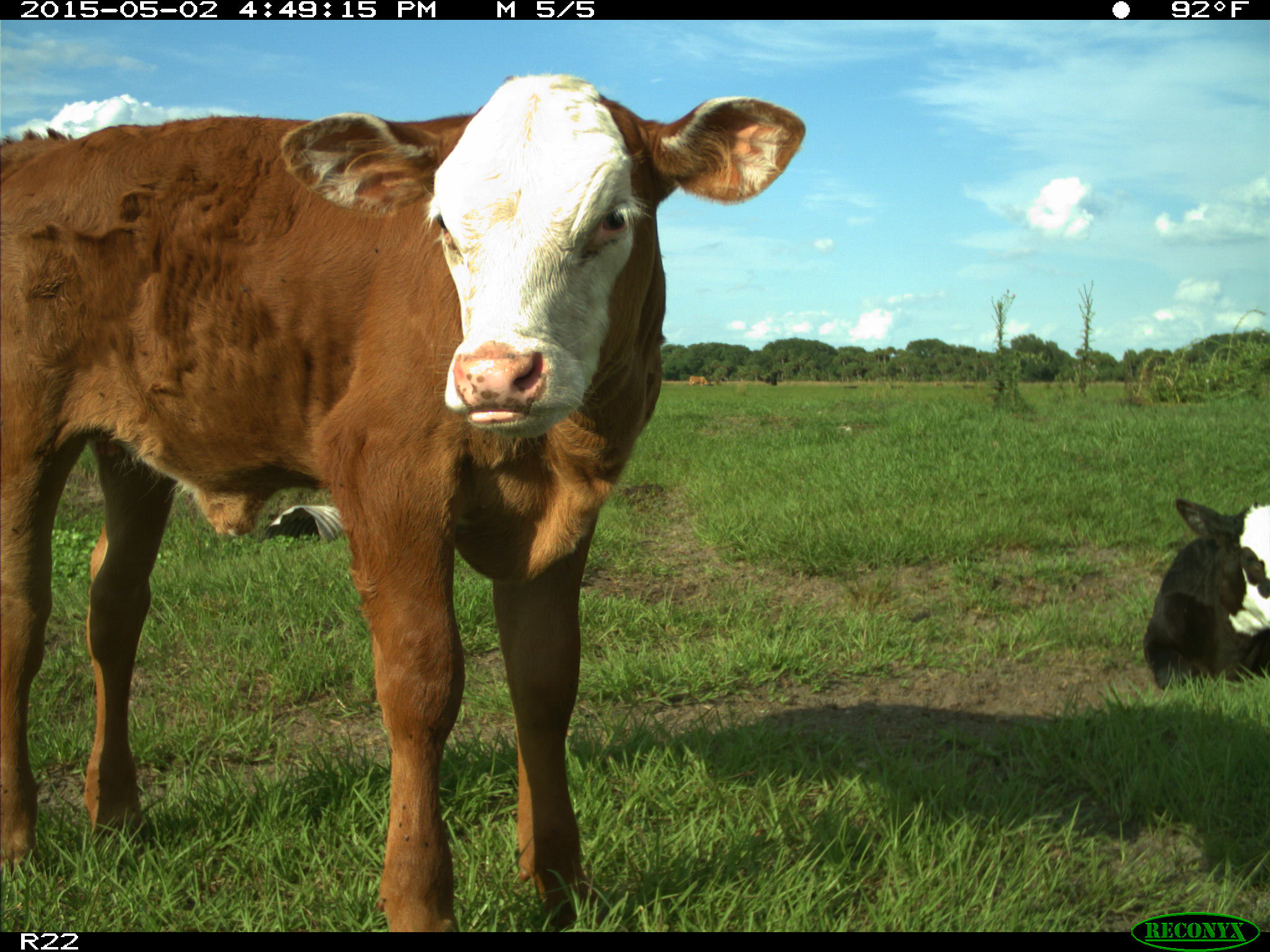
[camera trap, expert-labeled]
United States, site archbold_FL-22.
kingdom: Animalia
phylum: Chordata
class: Mammalia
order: Artiodactyla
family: Bovidae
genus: Bos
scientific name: Bos taurus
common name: domestic cow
Bos taurus (domestic cow).